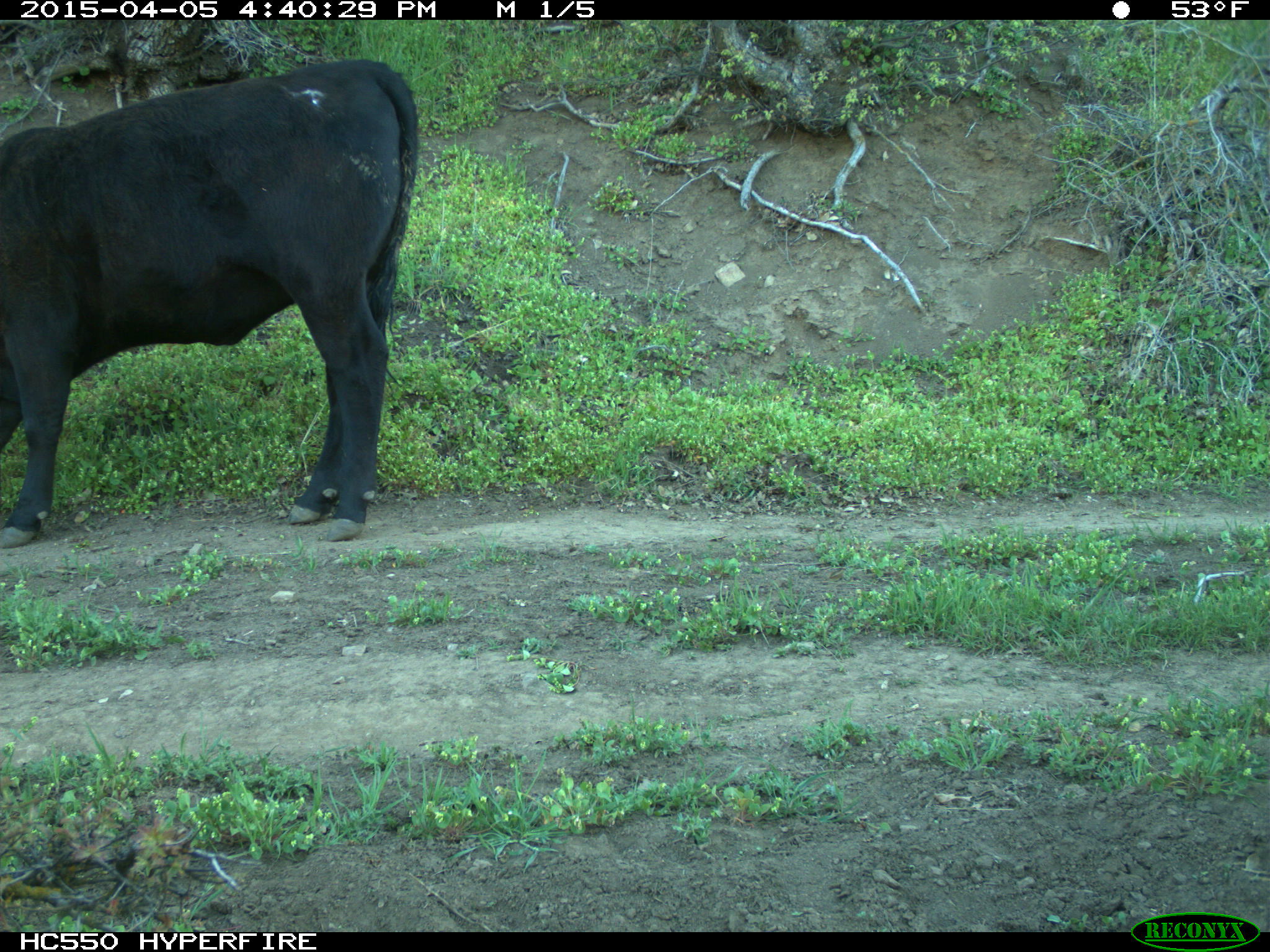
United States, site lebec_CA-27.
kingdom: Animalia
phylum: Chordata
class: Mammalia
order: Artiodactyla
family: Bovidae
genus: Bos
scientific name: Bos taurus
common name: domestic cow